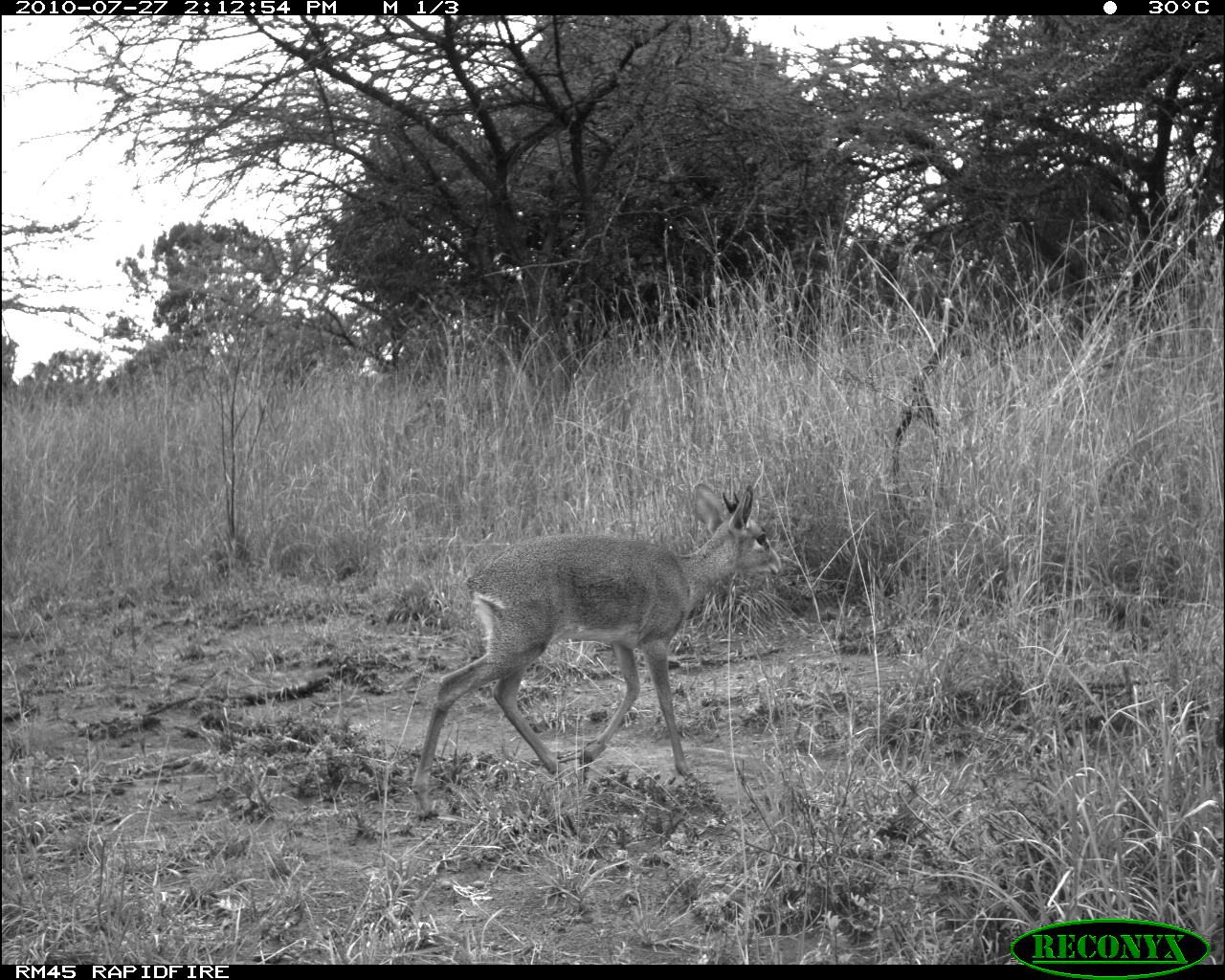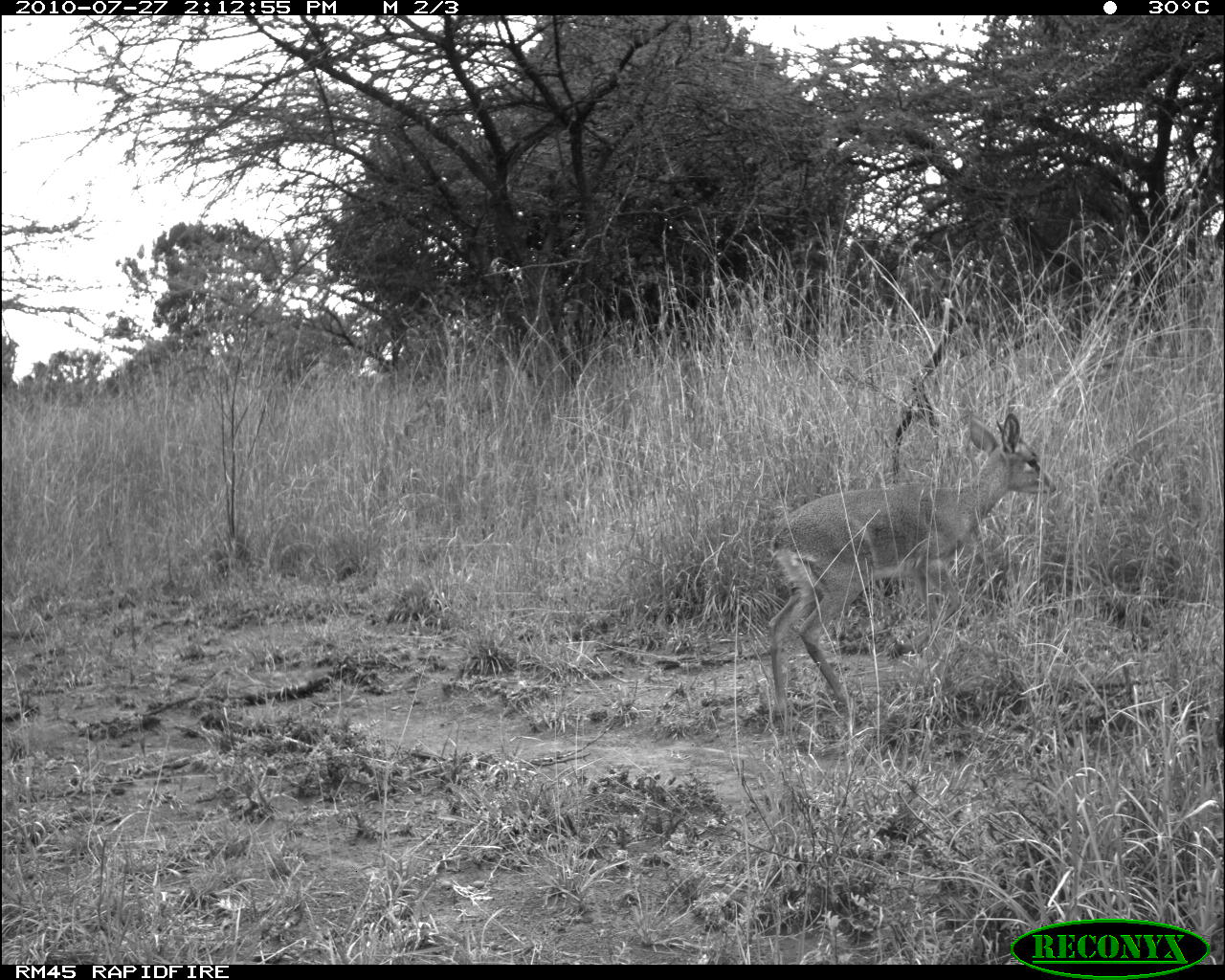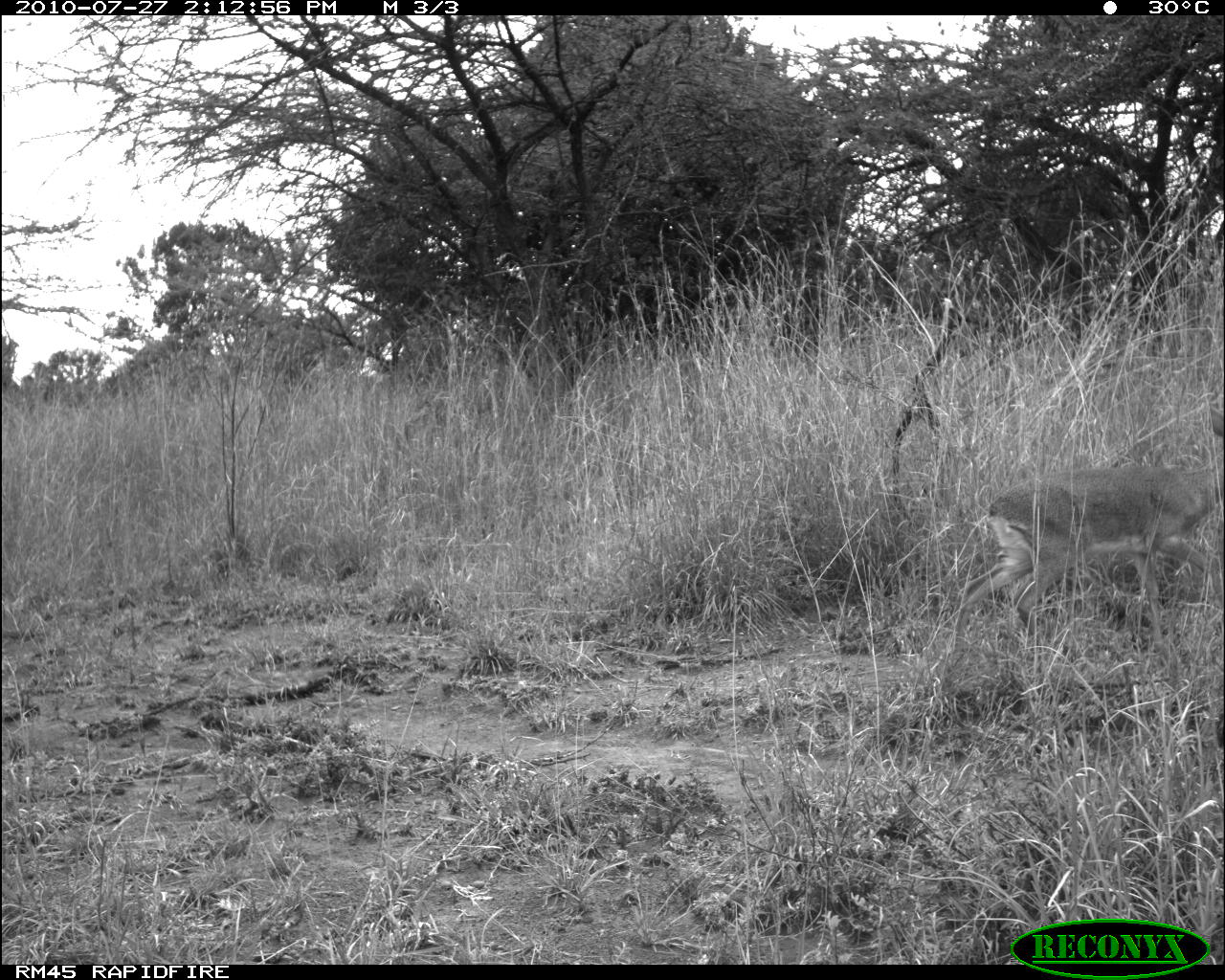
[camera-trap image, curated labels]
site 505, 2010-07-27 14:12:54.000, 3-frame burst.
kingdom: Animalia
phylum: Chordata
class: Mammalia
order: Artiodactyla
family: Bovidae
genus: Madoqua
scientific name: Madoqua guentheri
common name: günther's dik-dik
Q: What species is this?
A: Madoqua guentheri (günther's dik-dik).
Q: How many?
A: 1.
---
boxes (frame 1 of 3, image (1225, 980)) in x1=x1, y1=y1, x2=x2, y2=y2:
madoqua guentheri: x1=412, y1=484, x2=781, y2=818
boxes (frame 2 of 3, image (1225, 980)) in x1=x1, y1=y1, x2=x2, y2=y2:
madoqua guentheri: x1=767, y1=413, x2=1058, y2=726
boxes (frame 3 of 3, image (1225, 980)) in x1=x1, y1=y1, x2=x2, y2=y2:
madoqua guentheri: x1=952, y1=406, x2=1225, y2=660